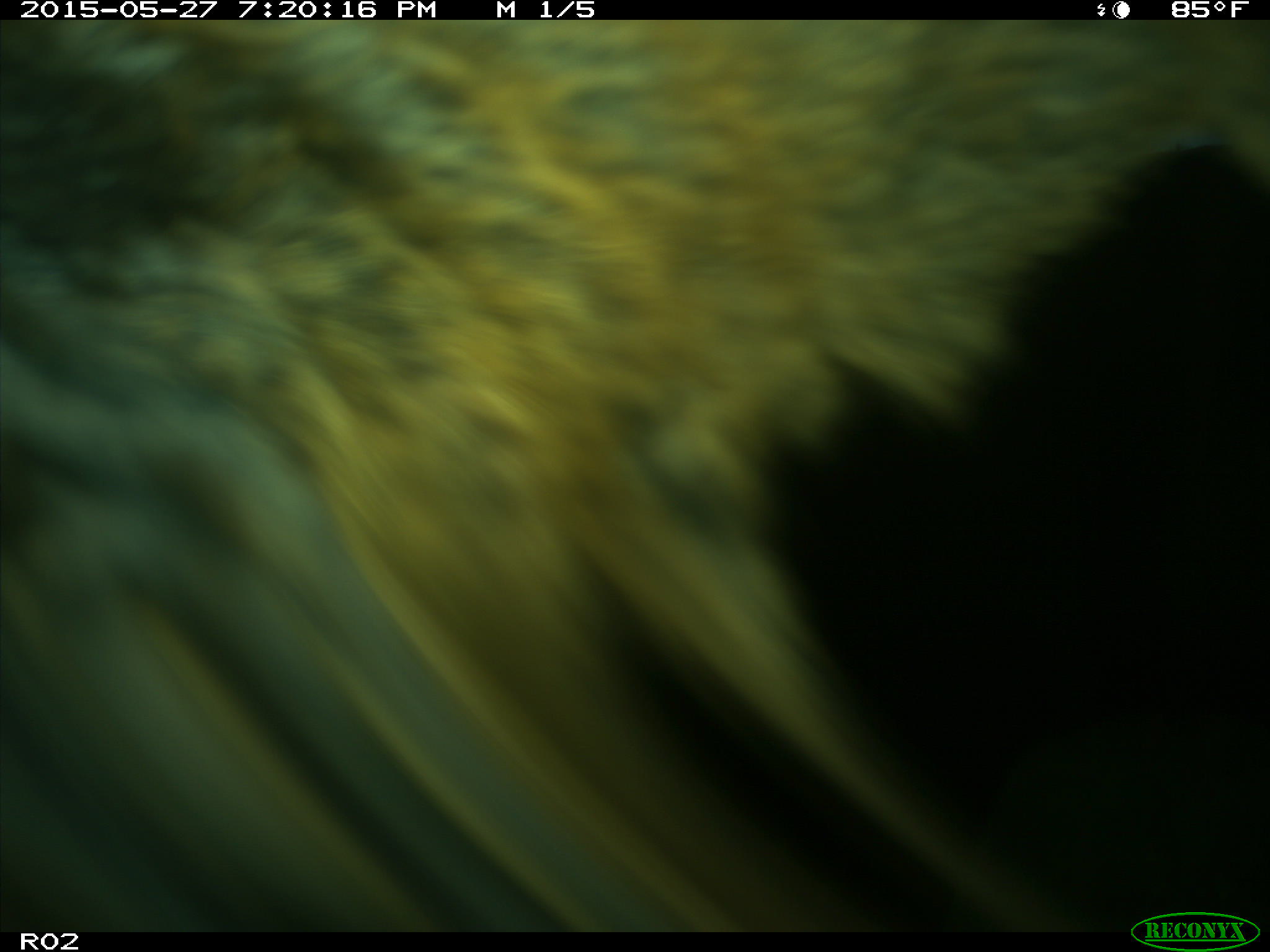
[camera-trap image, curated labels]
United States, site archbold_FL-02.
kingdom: Animalia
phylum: Chordata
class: Mammalia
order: Artiodactyla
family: Bovidae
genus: Bos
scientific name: Bos taurus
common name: domestic cow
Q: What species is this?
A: Bos taurus (domestic cow).